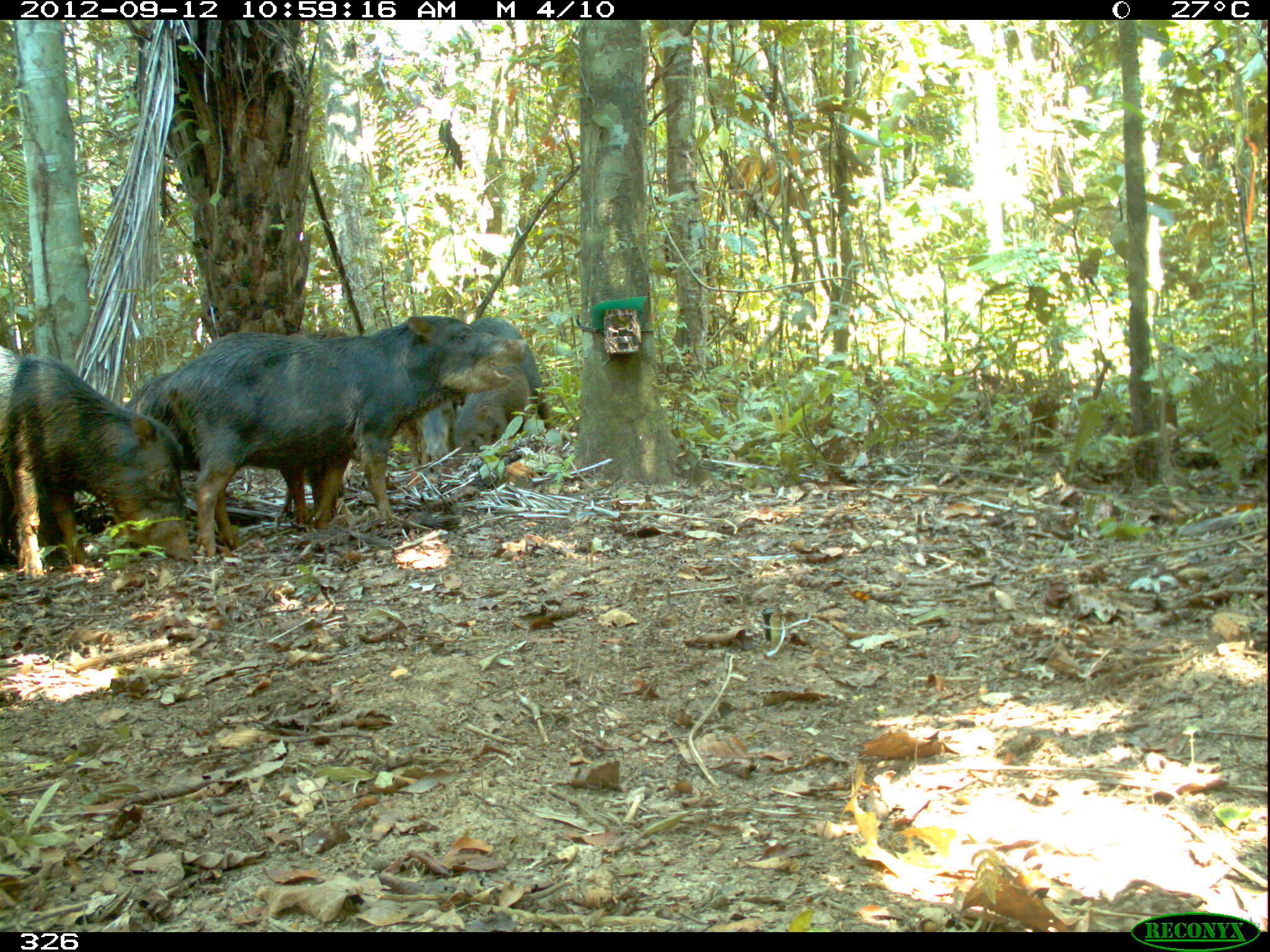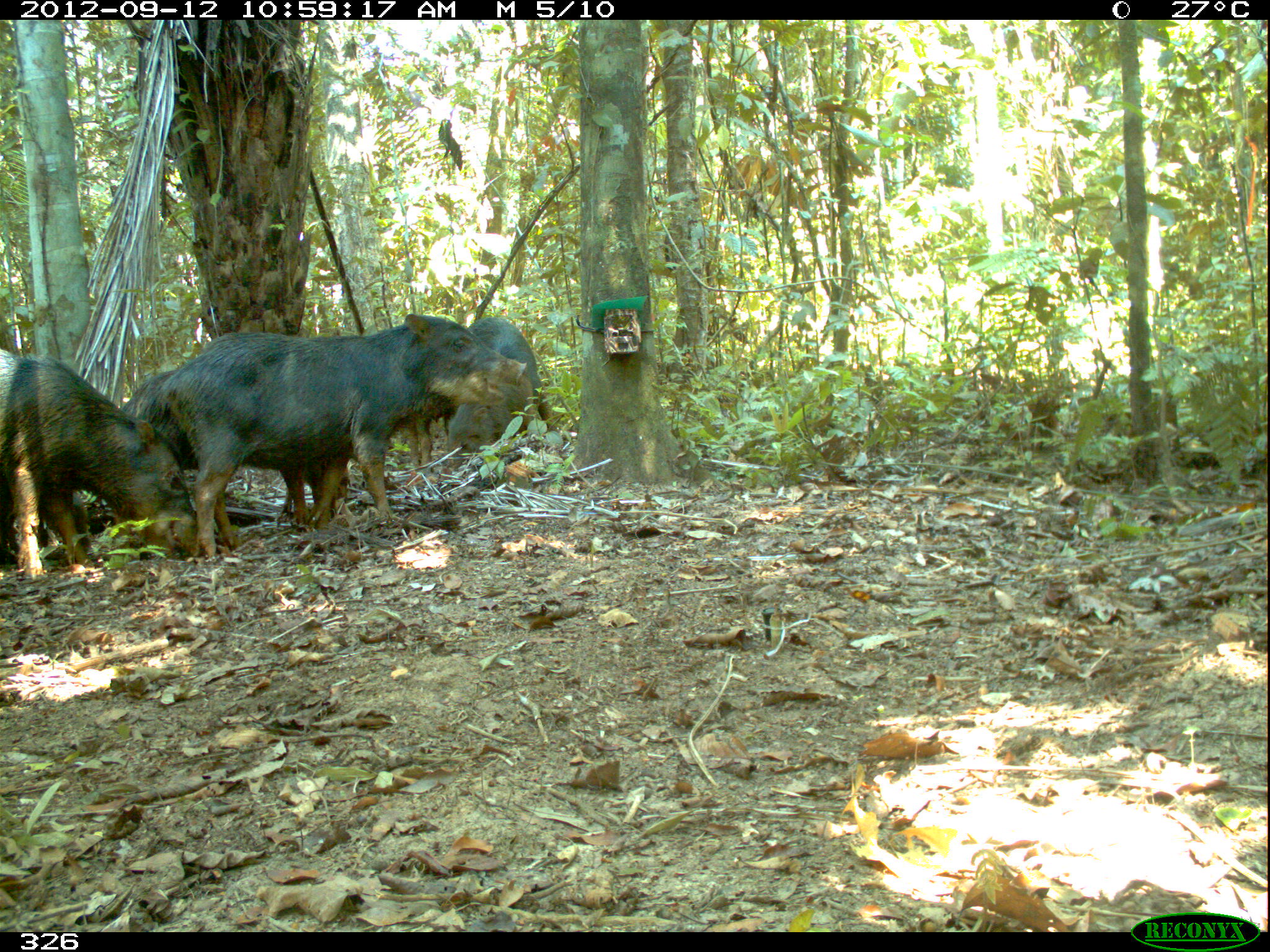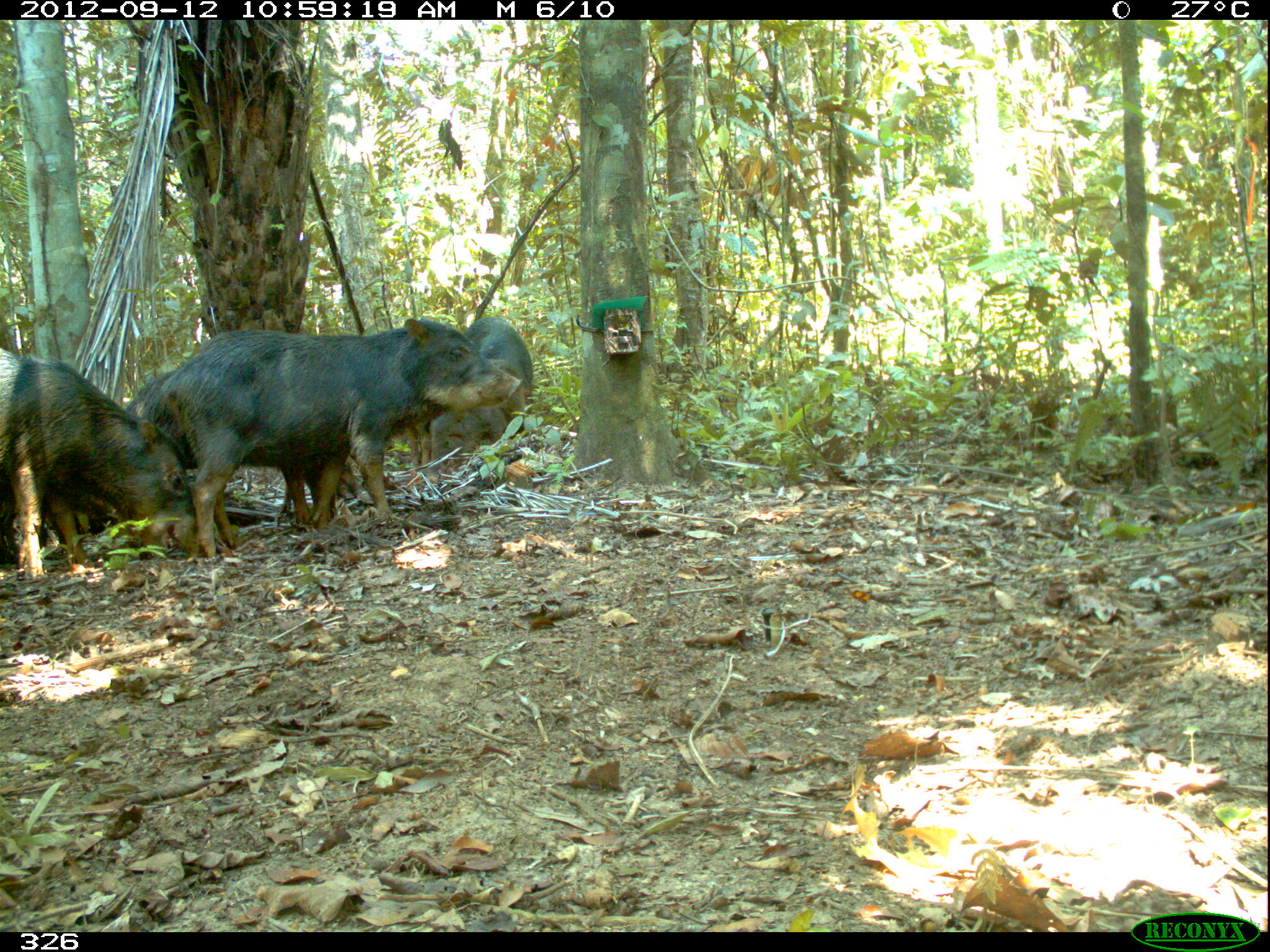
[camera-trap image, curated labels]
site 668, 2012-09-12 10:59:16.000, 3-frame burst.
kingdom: Animalia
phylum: Chordata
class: Mammalia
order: Artiodactyla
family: Tayassuidae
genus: Tayassu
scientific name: Tayassu pecari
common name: white-lipped peccary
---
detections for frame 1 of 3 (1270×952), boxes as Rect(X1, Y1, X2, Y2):
tayassu pecari: Rect(159, 314, 528, 559); Rect(119, 327, 350, 527); Rect(0, 346, 197, 578); Rect(450, 315, 568, 472); Rect(448, 358, 531, 469); Rect(399, 369, 476, 478)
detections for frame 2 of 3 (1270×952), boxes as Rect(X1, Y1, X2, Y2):
tayassu pecari: Rect(158, 312, 529, 560); Rect(119, 325, 352, 533); Rect(0, 345, 205, 581); Rect(436, 308, 559, 484); Rect(442, 372, 534, 478); Rect(397, 406, 441, 471)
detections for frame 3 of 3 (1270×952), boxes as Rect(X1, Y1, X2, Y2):
tayassu pecari: Rect(155, 315, 522, 557); Rect(0, 348, 206, 576); Rect(125, 366, 372, 517); Rect(425, 315, 535, 483); Rect(425, 357, 532, 482); Rect(405, 415, 432, 470)